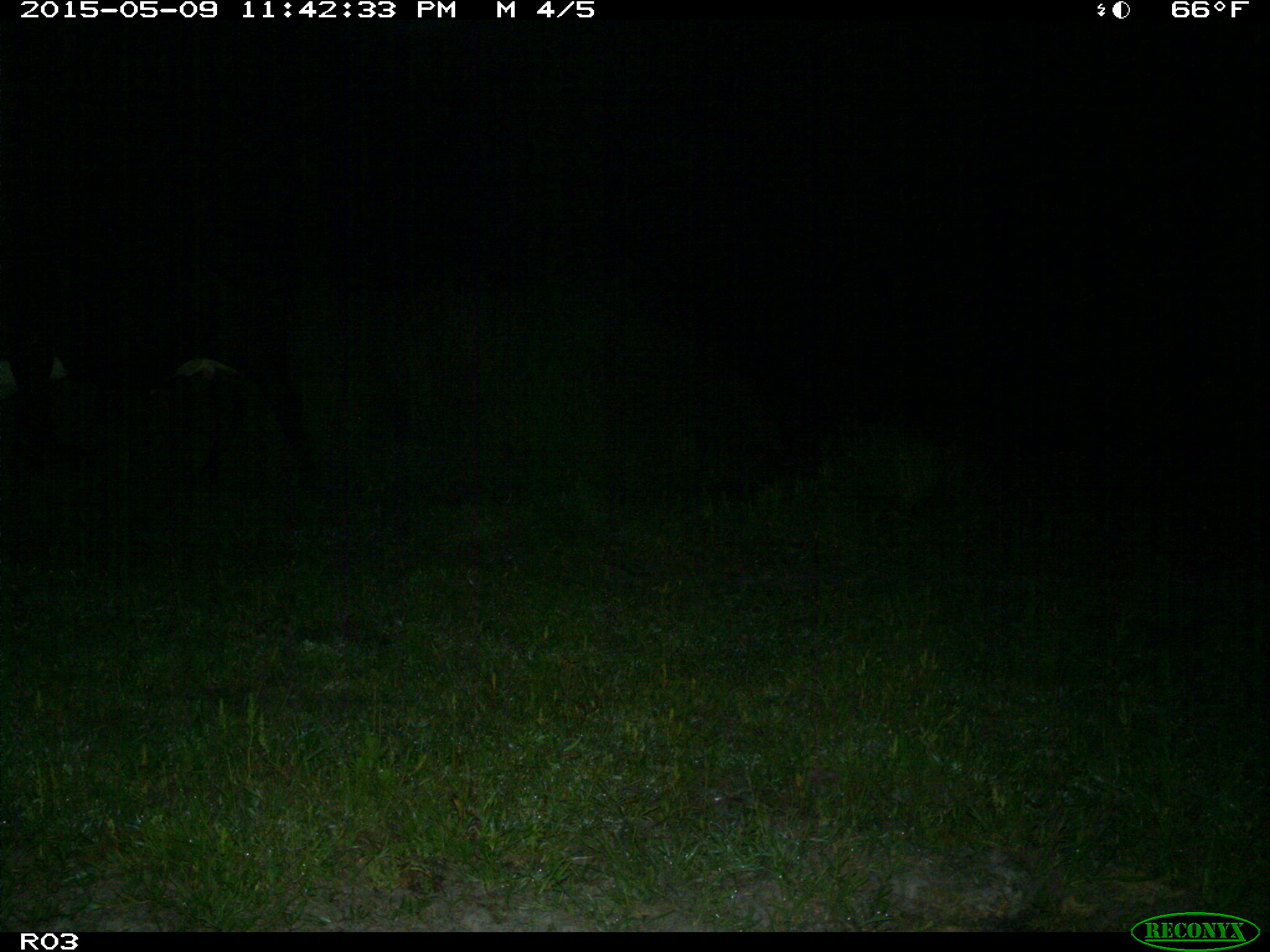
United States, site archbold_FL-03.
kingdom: Animalia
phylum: Chordata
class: Mammalia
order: Artiodactyla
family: Bovidae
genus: Bos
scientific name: Bos taurus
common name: domestic cow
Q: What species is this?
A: Bos taurus (domestic cow).